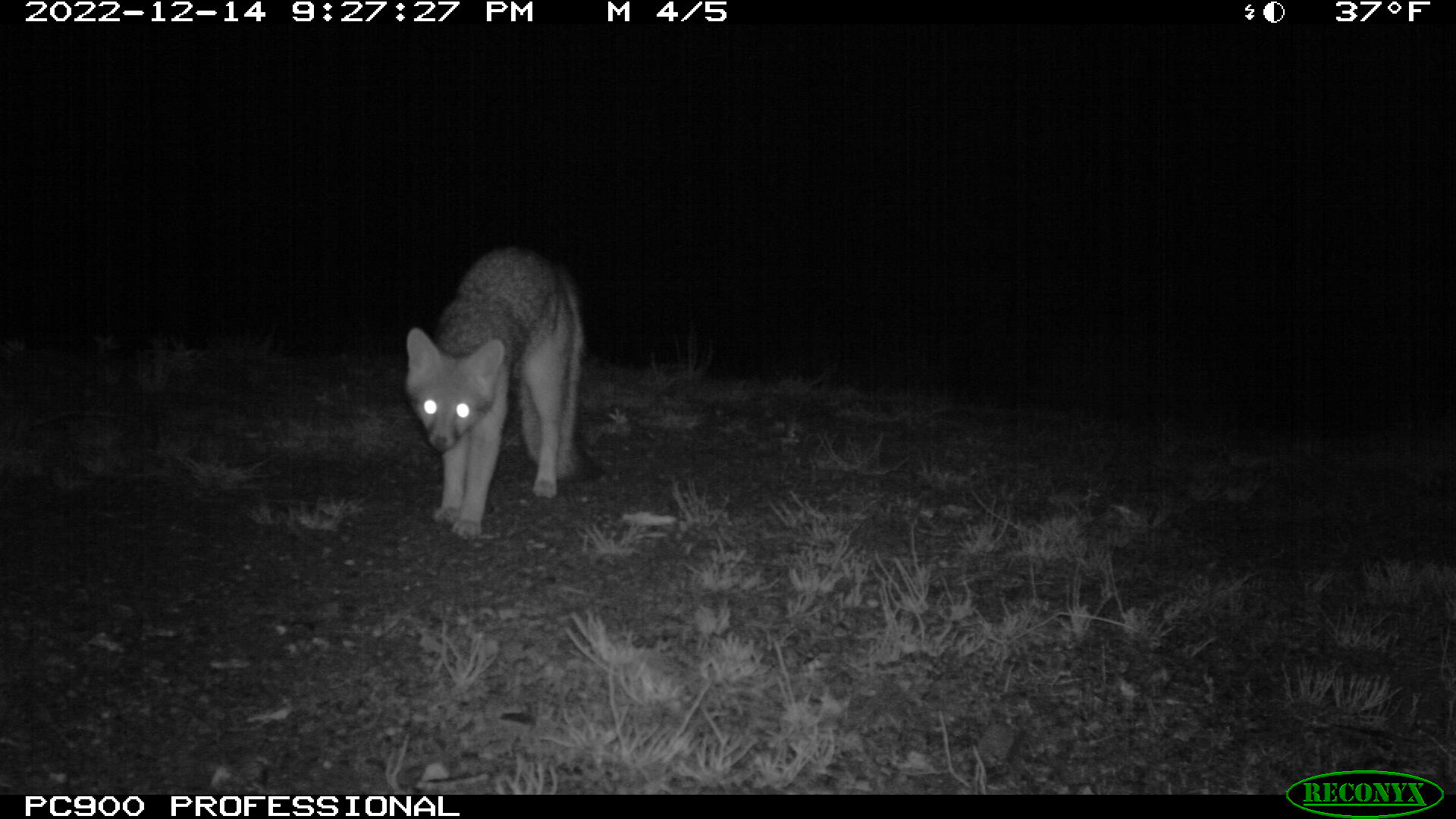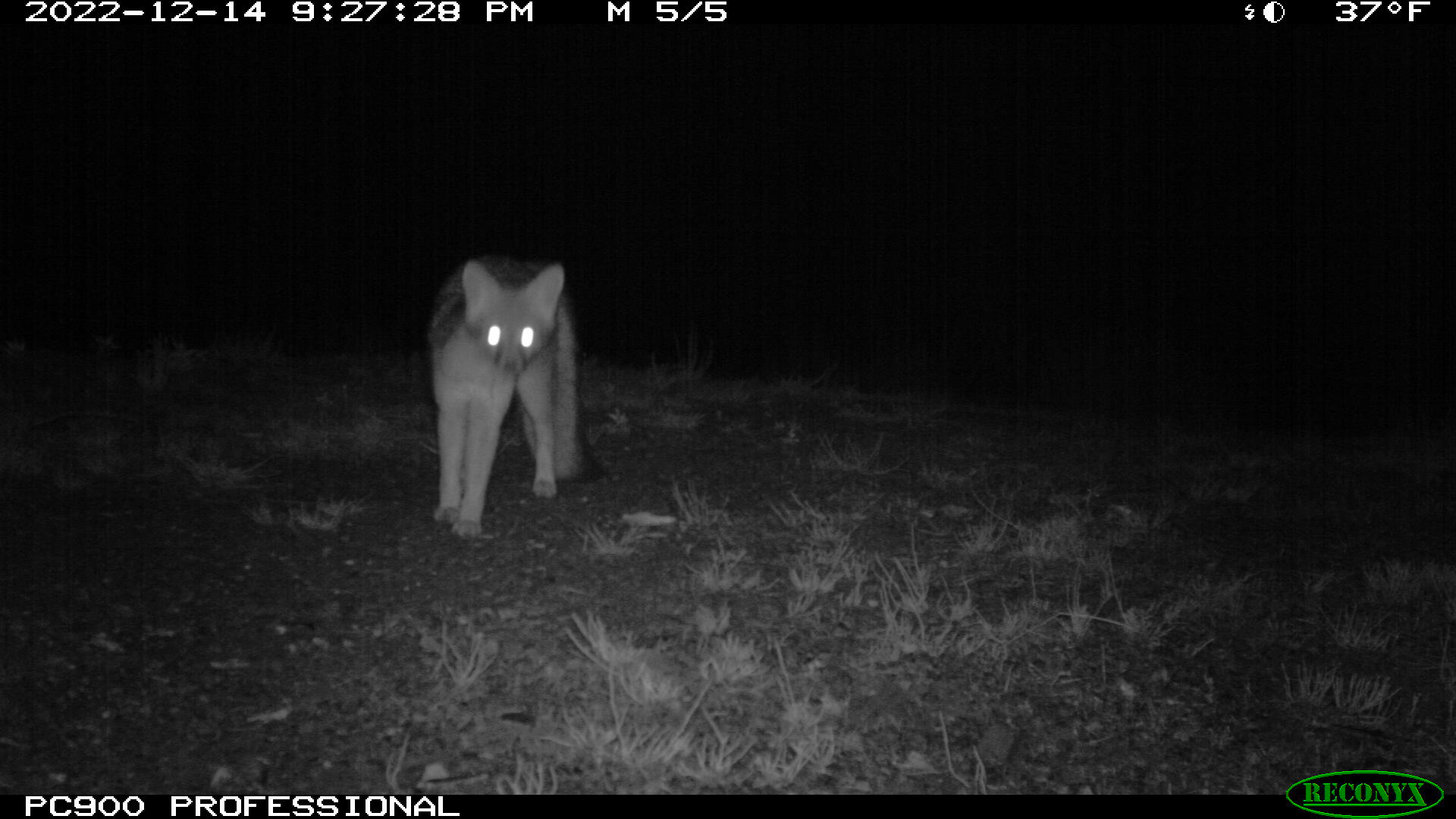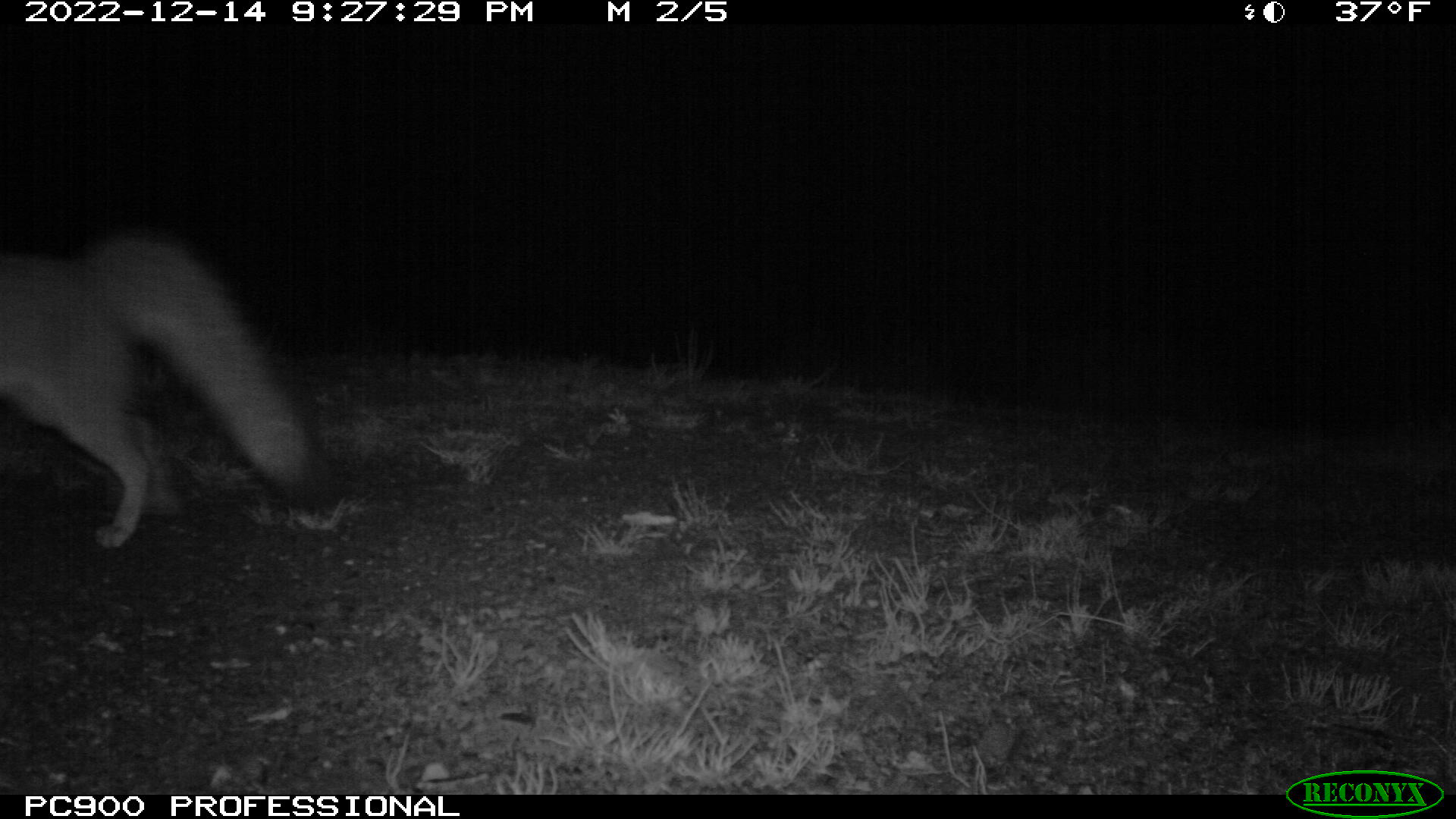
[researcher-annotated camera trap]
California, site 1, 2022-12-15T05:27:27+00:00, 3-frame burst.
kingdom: Animalia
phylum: Chordata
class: Mammalia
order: Carnivora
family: Canidae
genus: Urocyon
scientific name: Urocyon cinereoargenteus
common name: gray fox